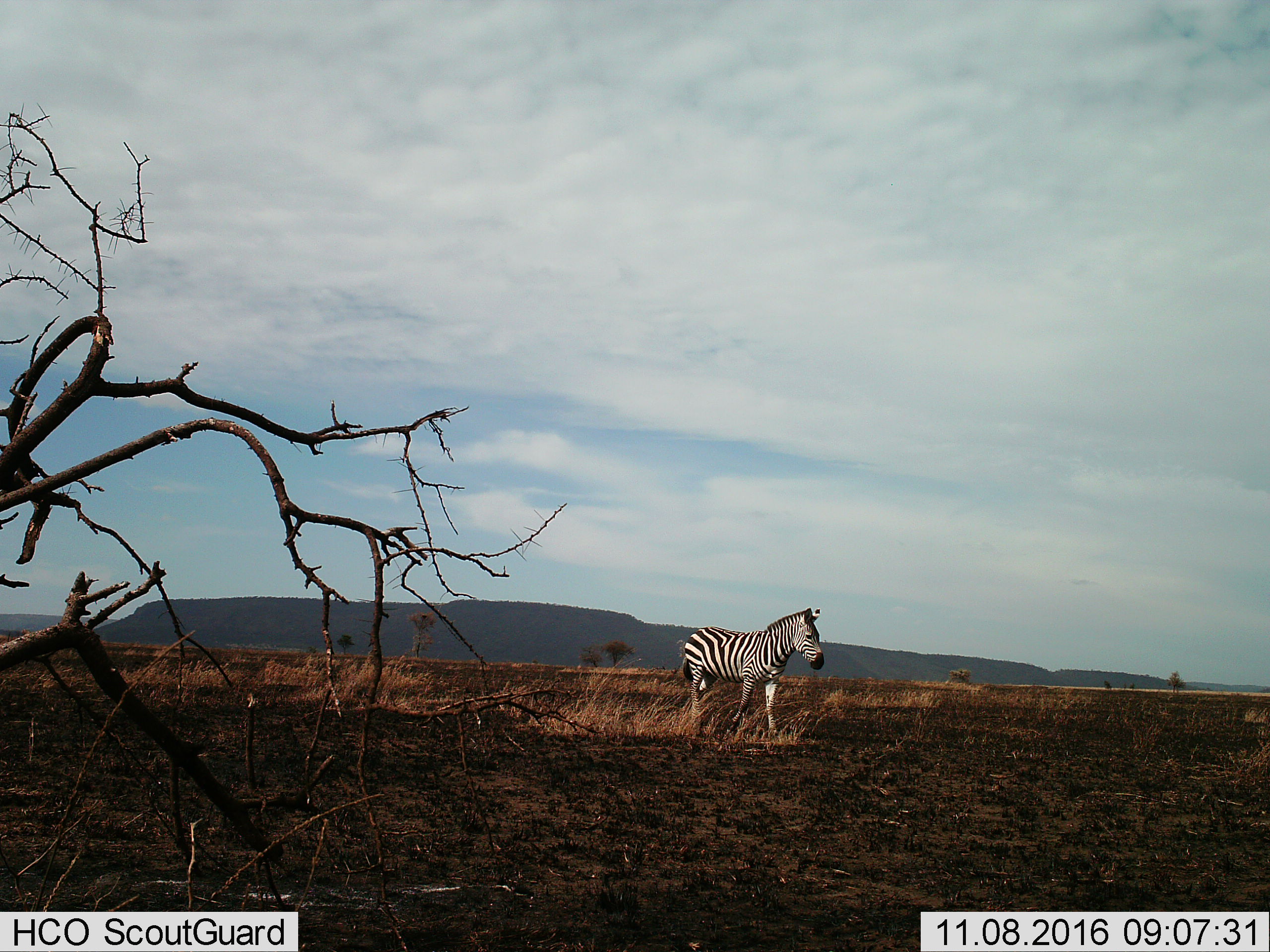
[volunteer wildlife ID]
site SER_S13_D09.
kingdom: Animalia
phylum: Chordata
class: Mammalia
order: Perissodactyla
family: Equidae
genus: Equus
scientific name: Equus quagga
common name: plains zebra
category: zebraplains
Zebraplains (plains zebra) (Equus quagga), count 1. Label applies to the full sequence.